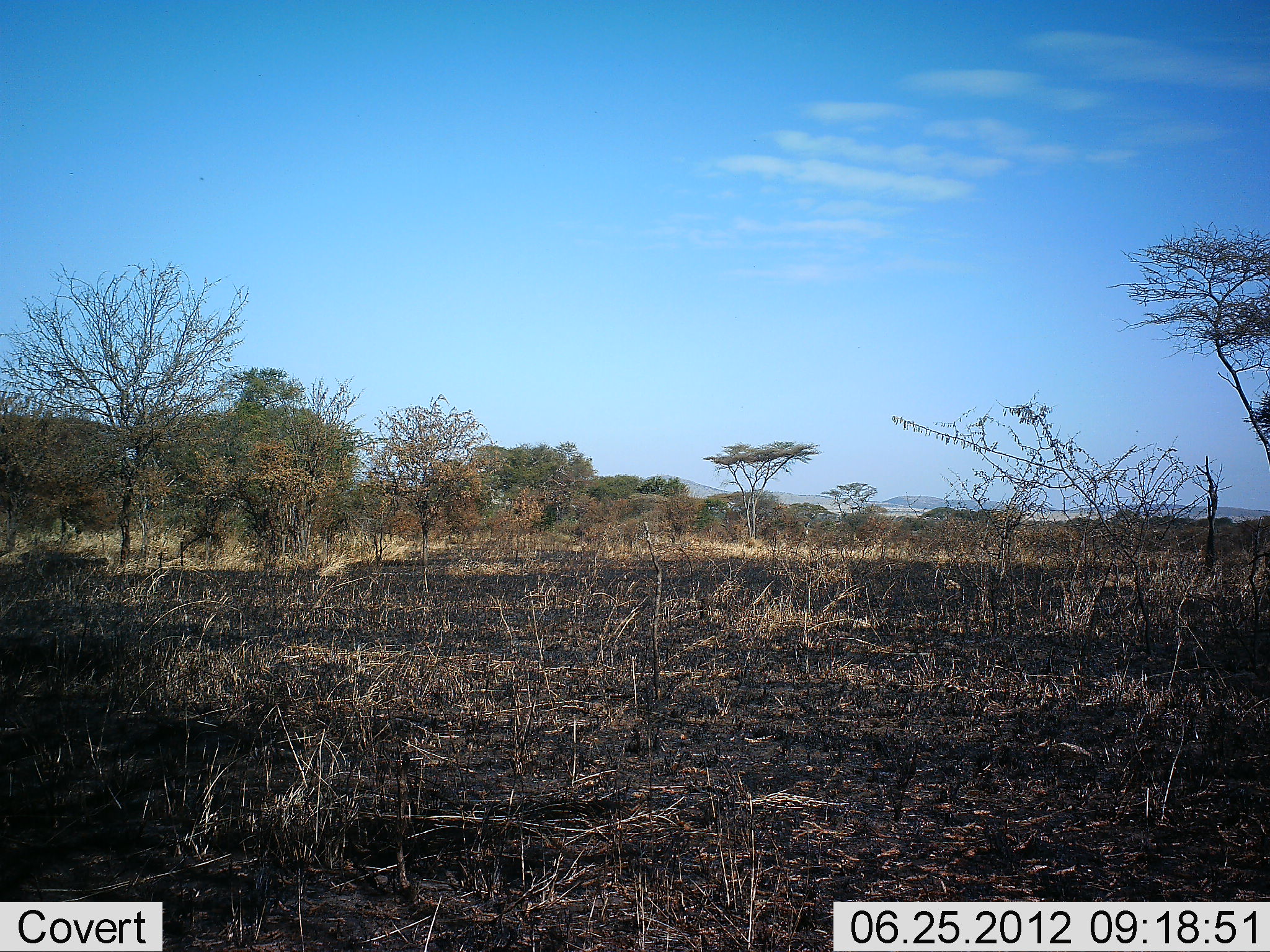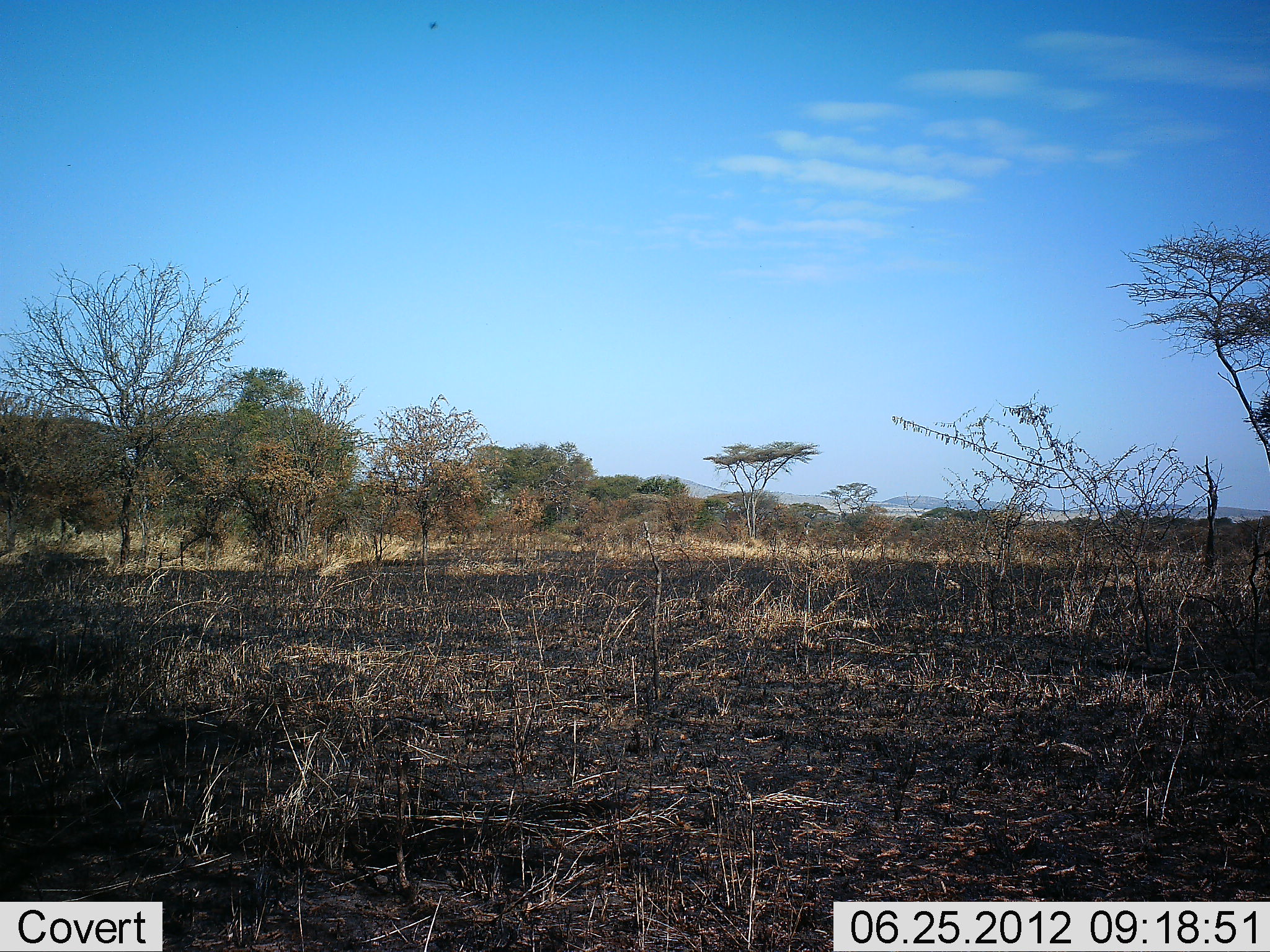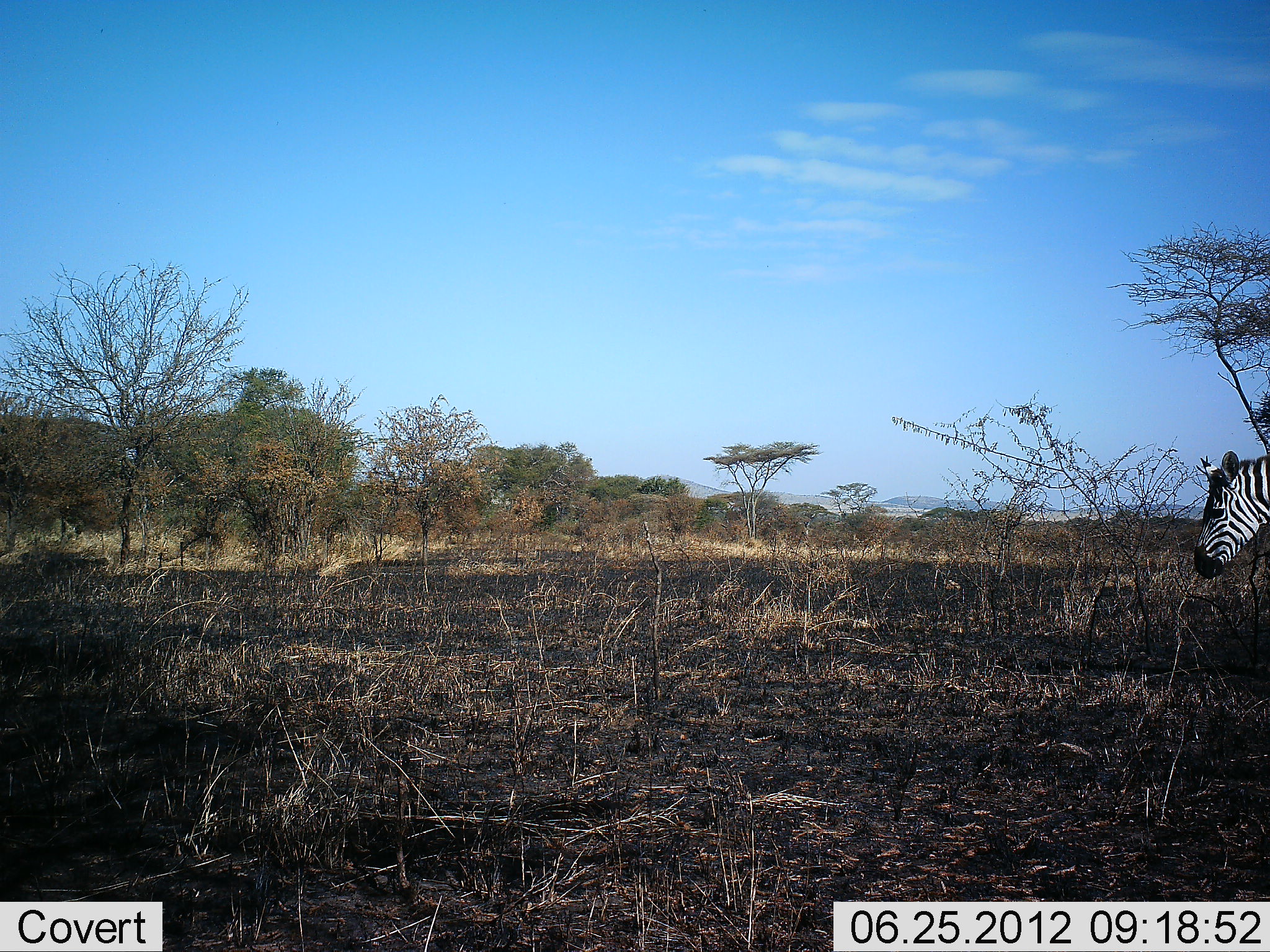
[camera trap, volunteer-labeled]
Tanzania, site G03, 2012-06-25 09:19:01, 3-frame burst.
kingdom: Animalia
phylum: Chordata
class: Mammalia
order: Perissodactyla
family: Equidae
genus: Equus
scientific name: Equus quagga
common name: plains zebra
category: zebra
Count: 1.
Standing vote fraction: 0%.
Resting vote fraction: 0%.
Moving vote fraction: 100%.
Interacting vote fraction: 0%.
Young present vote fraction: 0%.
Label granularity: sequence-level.